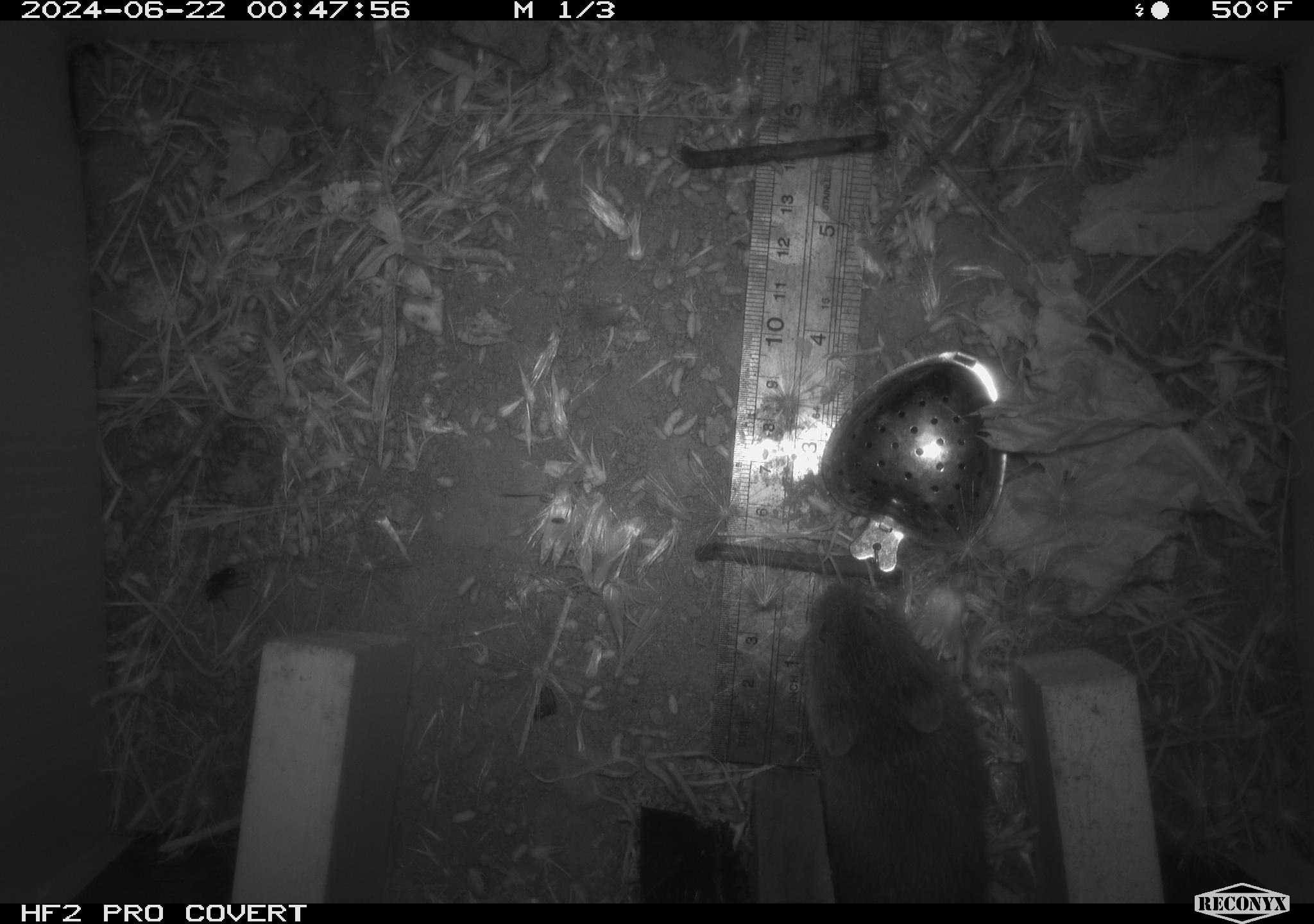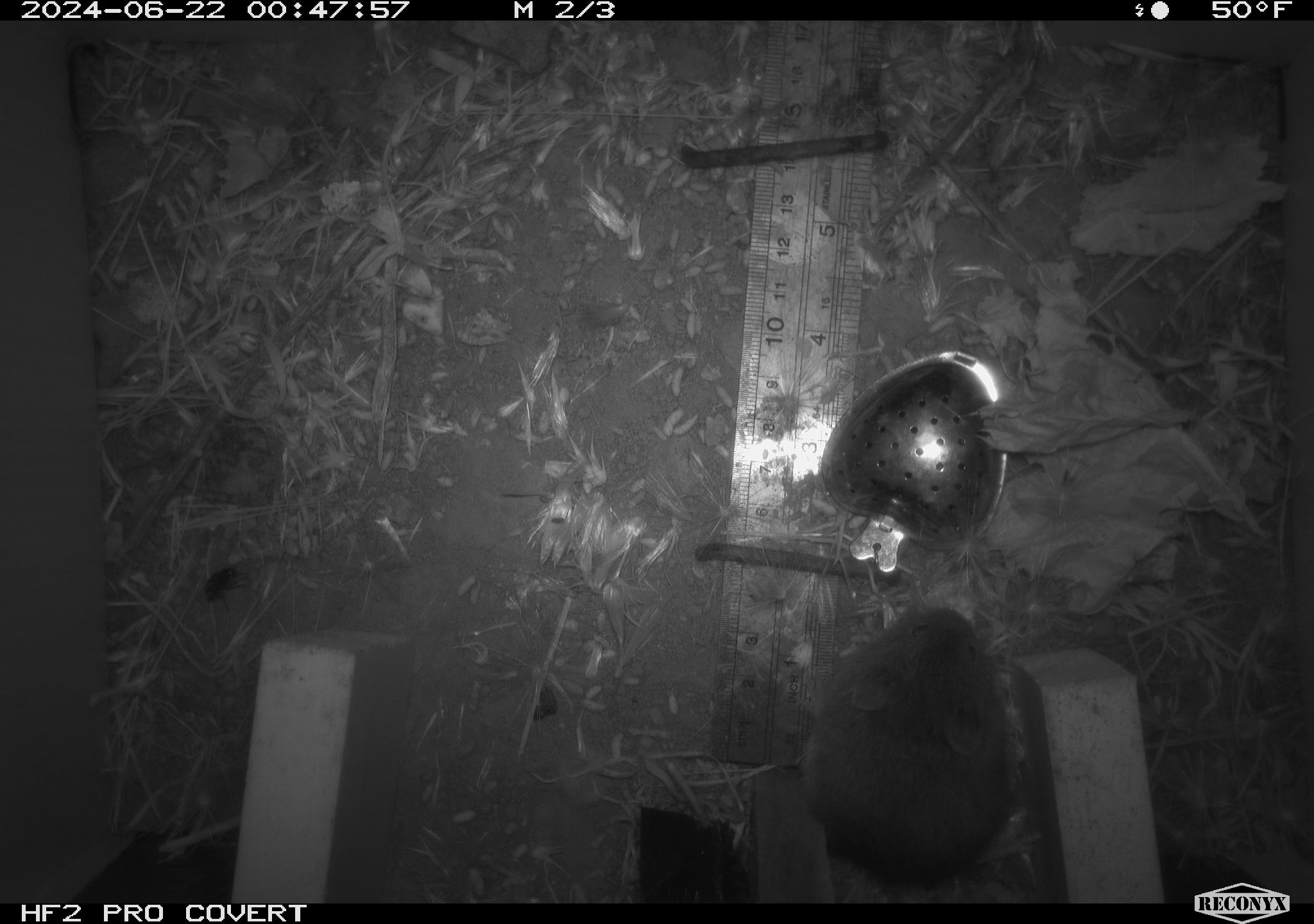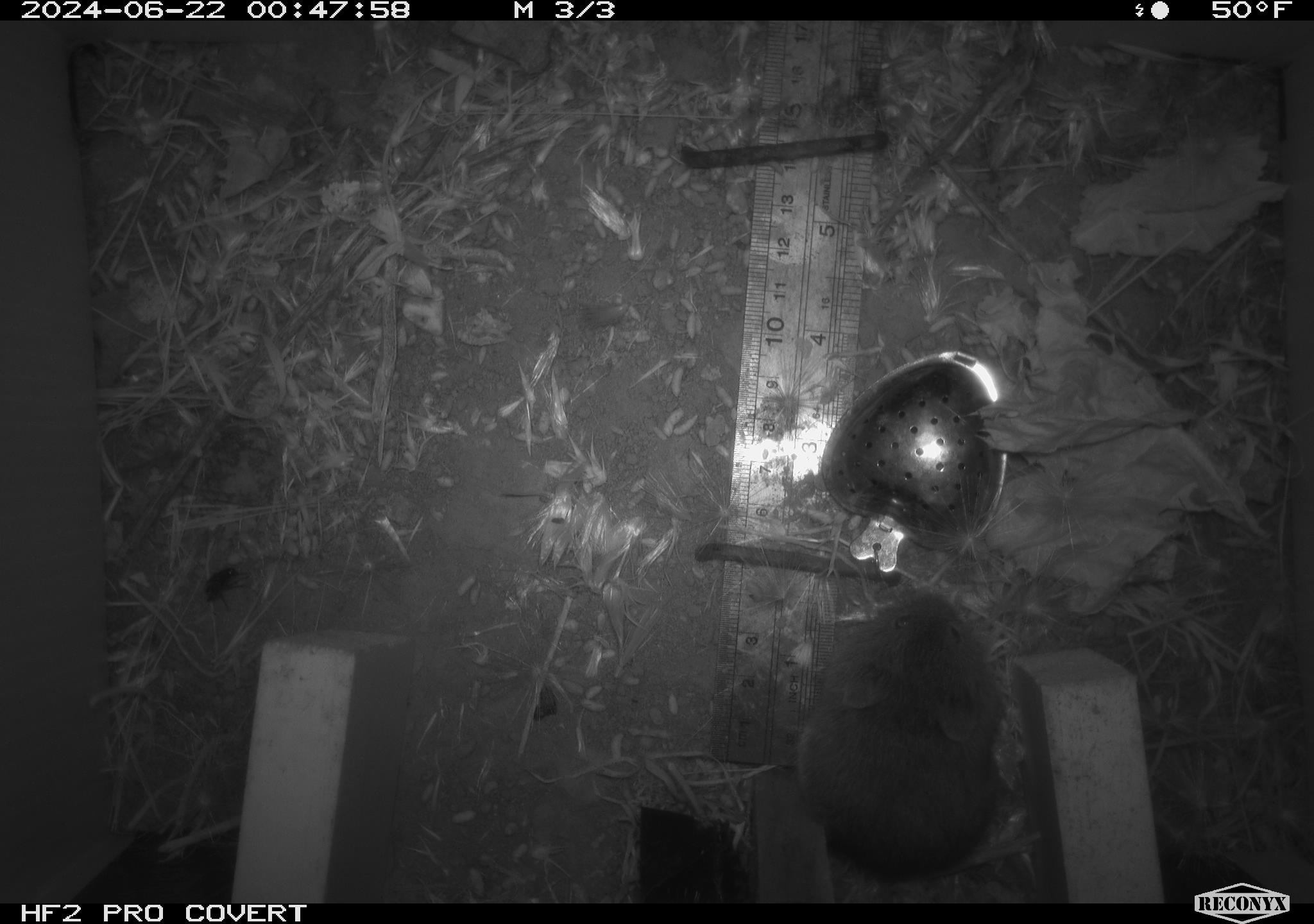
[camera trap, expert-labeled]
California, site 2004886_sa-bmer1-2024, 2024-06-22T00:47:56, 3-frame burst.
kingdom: Animalia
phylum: Chordata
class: Mammalia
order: Rodentia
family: Cricetidae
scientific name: Cricetidae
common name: hamsters, voles, lemmings, and allies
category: cricetidae family